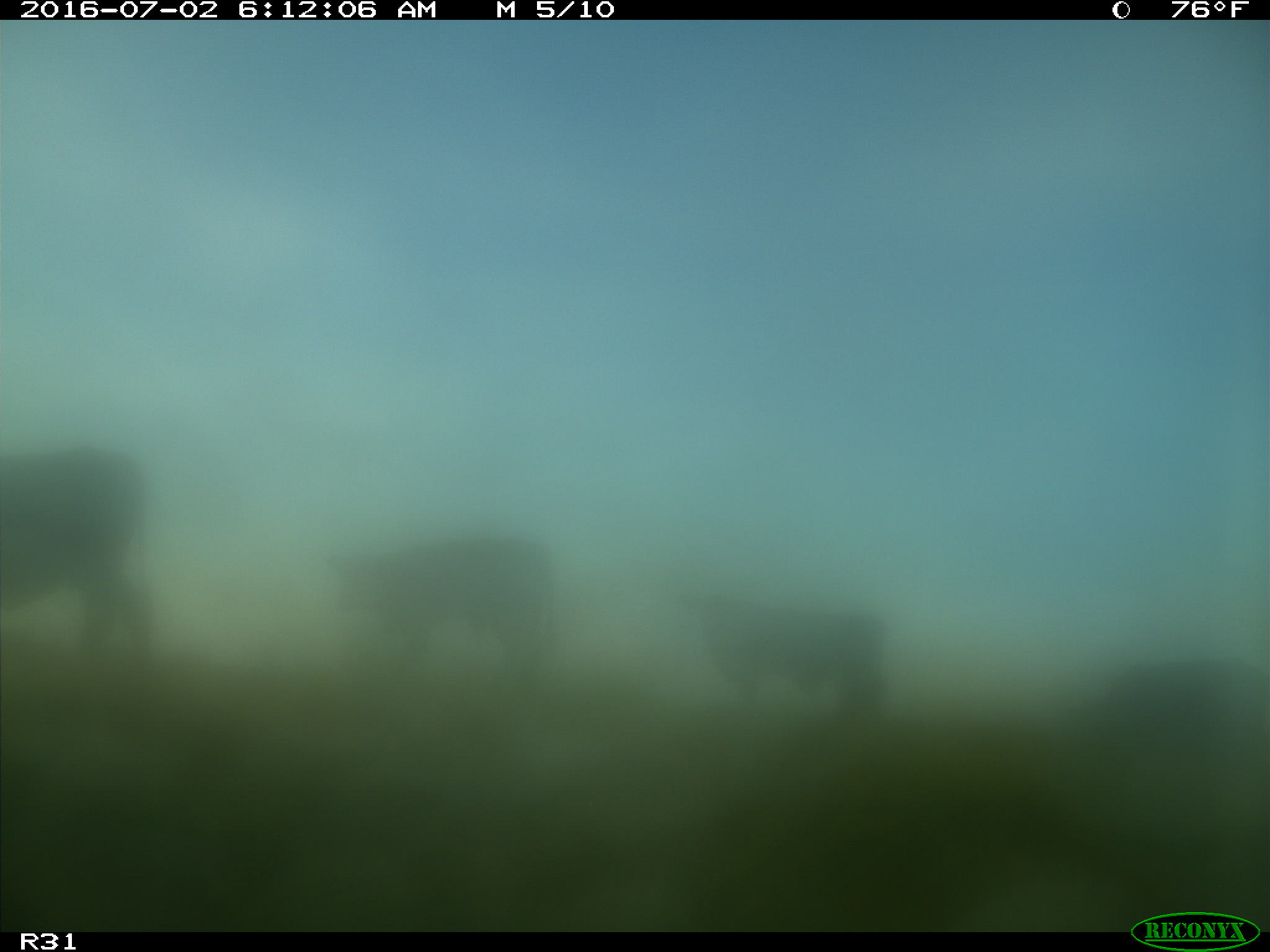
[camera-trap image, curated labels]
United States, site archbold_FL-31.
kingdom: Animalia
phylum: Chordata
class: Mammalia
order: Artiodactyla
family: Bovidae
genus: Bos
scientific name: Bos taurus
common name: domestic cow